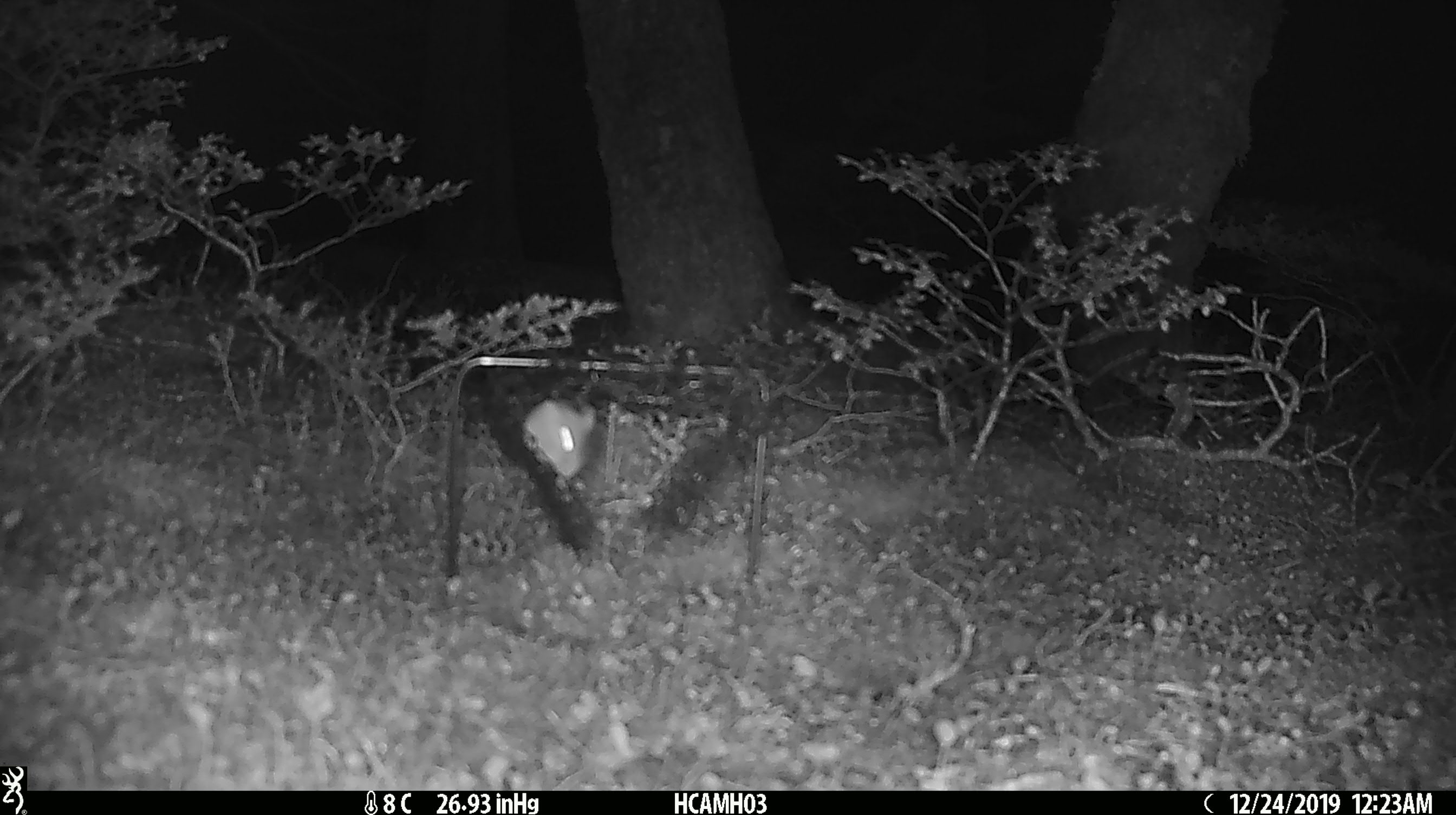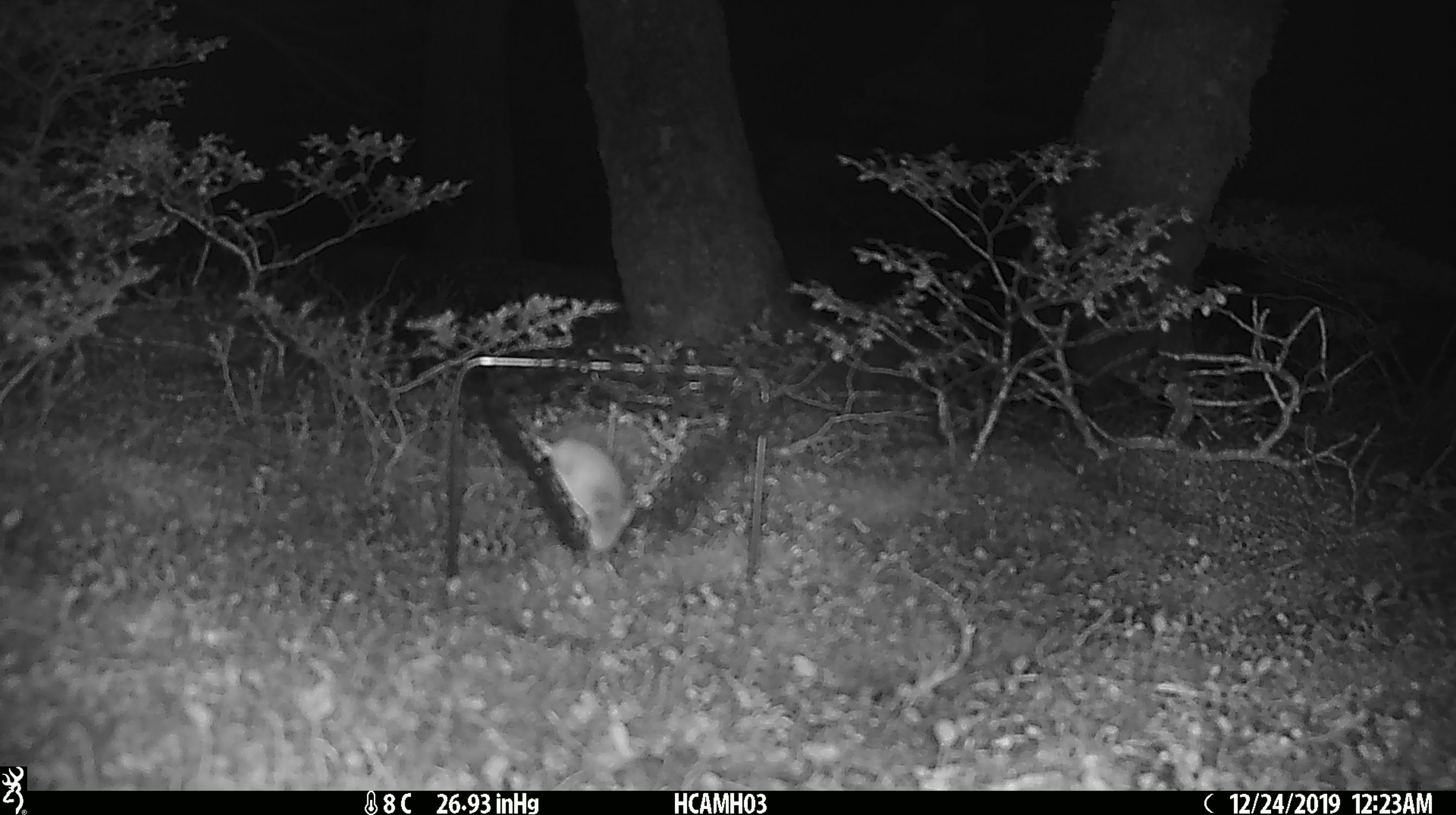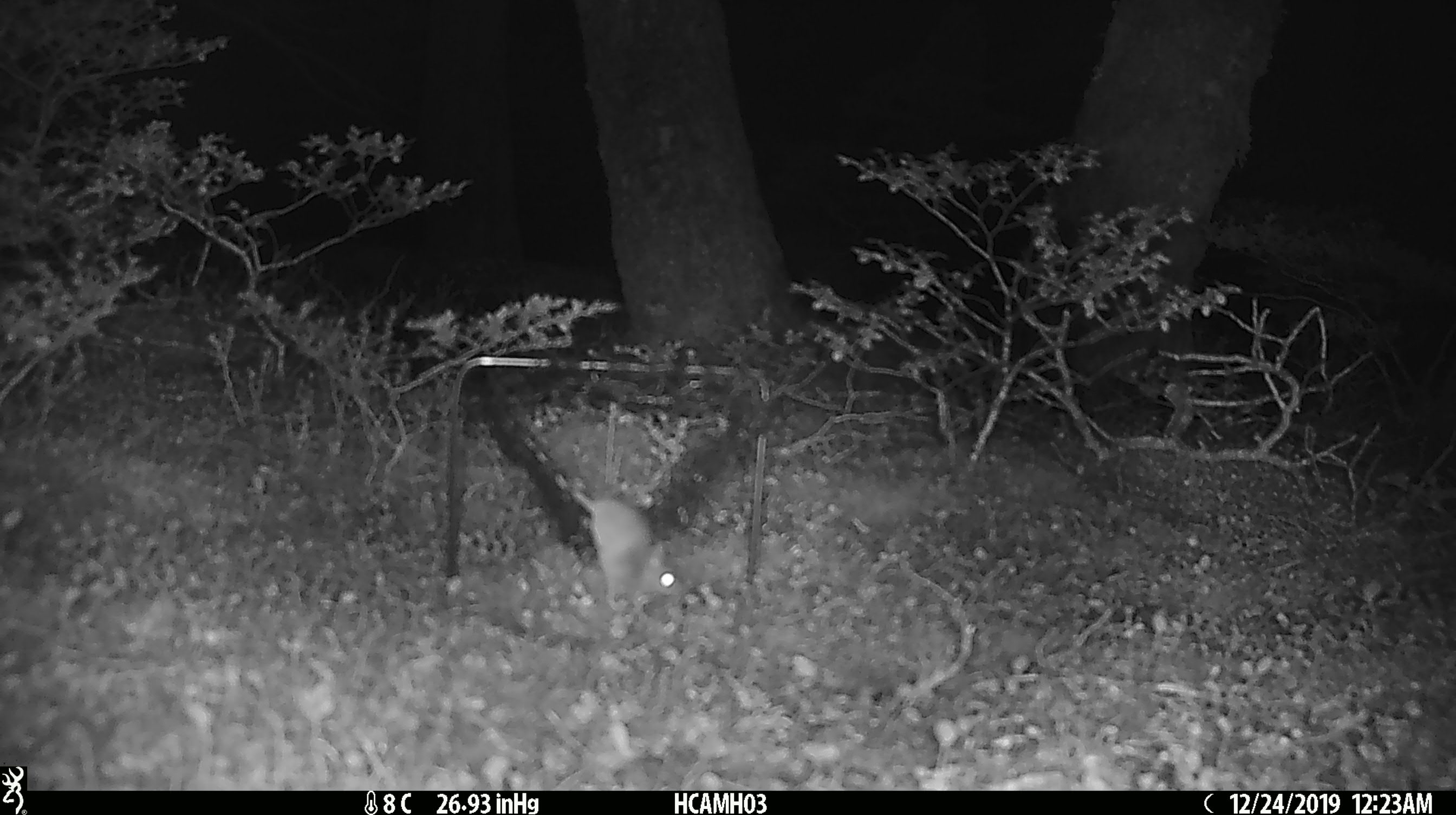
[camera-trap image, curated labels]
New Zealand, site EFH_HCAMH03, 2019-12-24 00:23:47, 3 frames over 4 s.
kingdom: Animalia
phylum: Chordata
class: Mammalia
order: Rodentia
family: Muridae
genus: Mus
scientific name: Mus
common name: mouse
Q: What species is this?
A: Mouse (Mus).